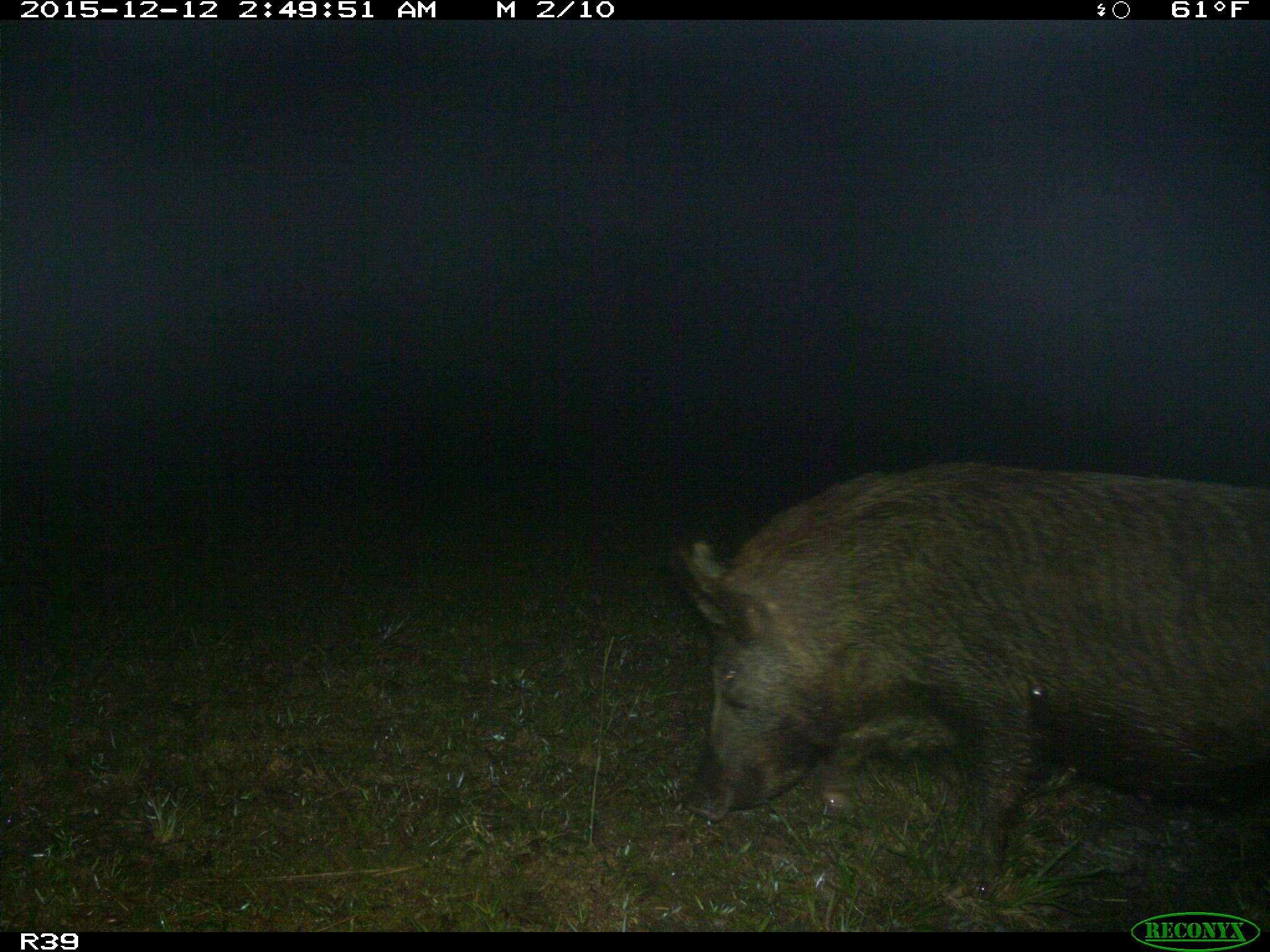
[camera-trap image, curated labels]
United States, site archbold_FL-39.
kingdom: Animalia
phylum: Chordata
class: Mammalia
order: Artiodactyla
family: Suidae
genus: Sus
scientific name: Sus scrofa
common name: wild boar